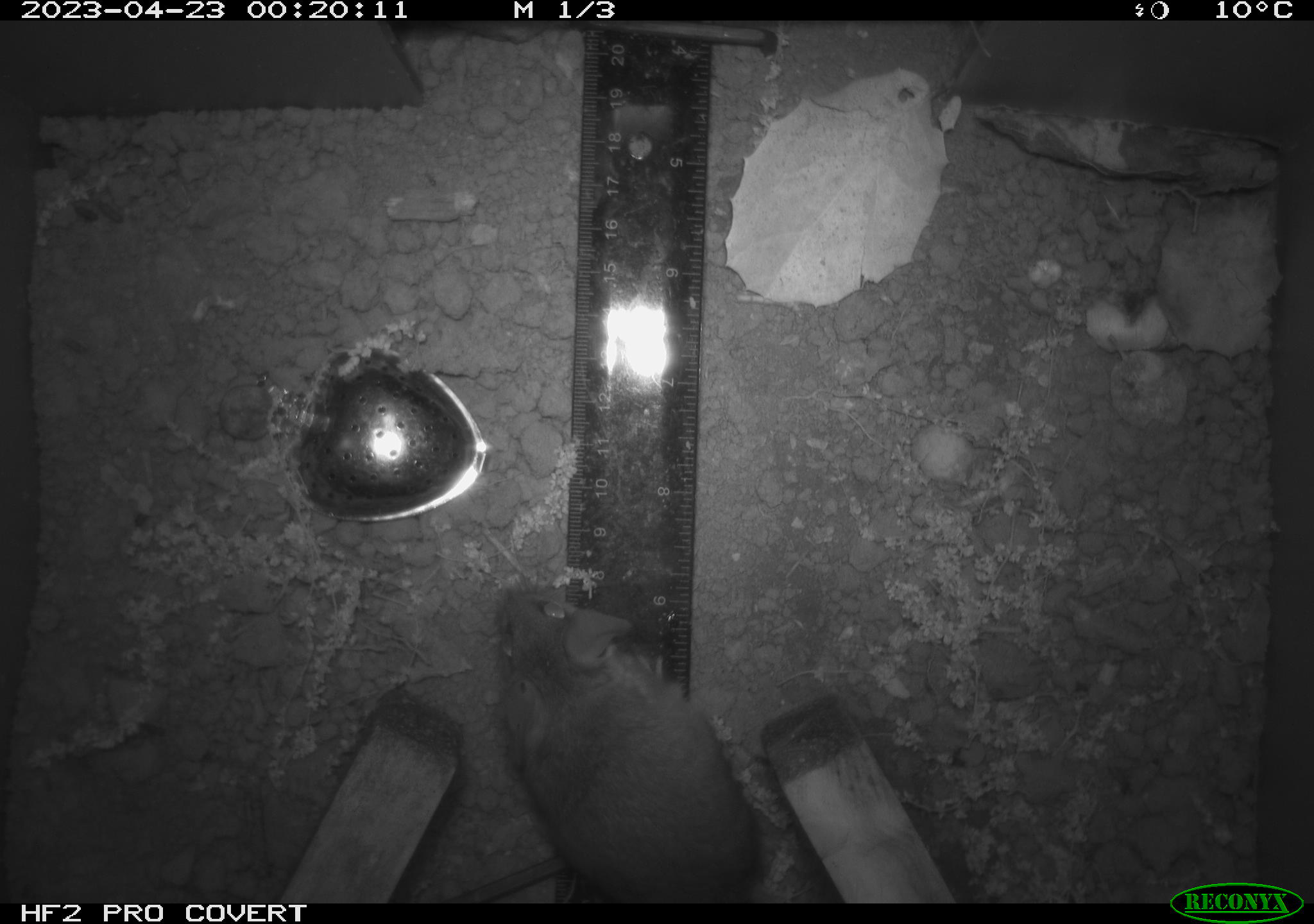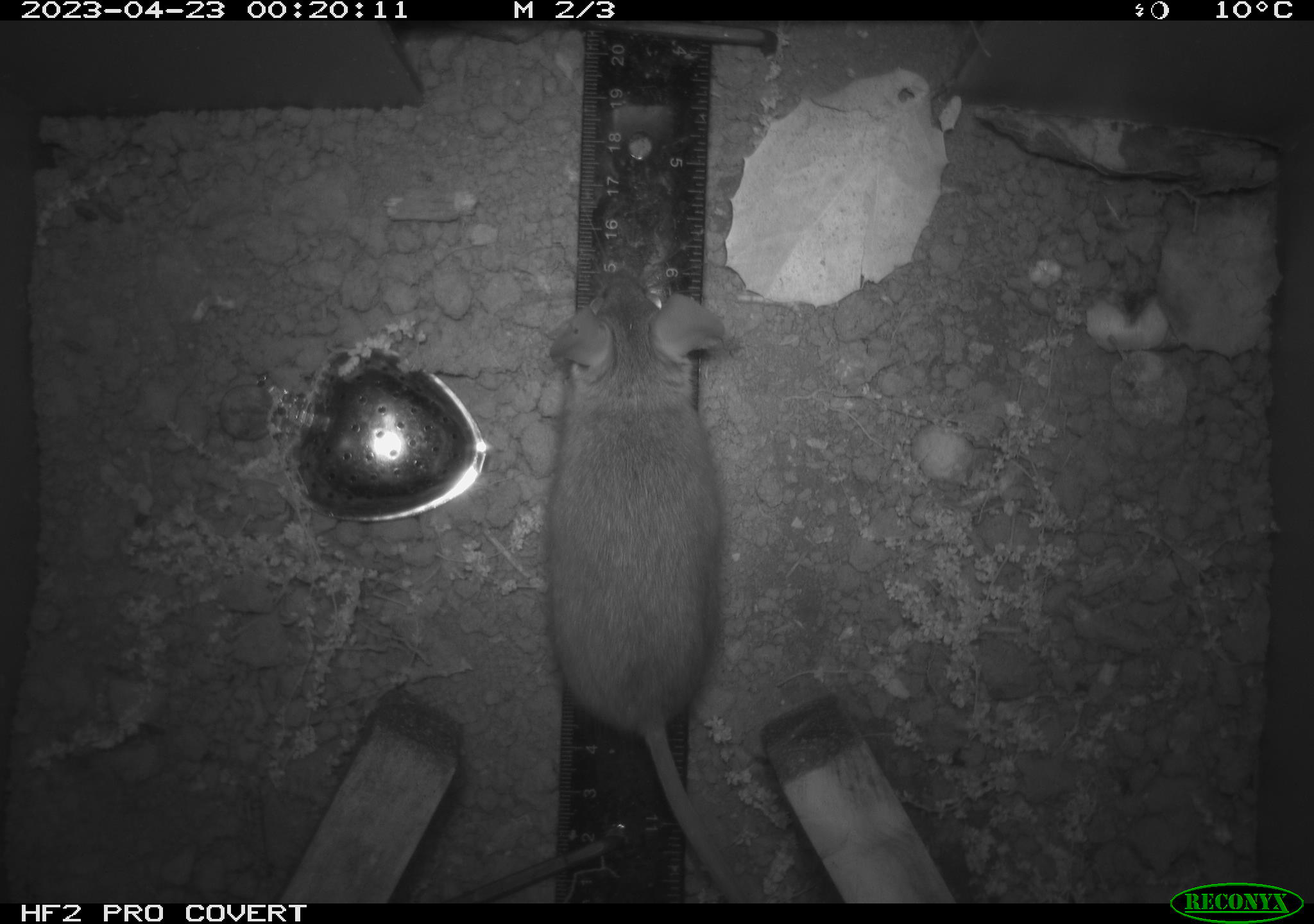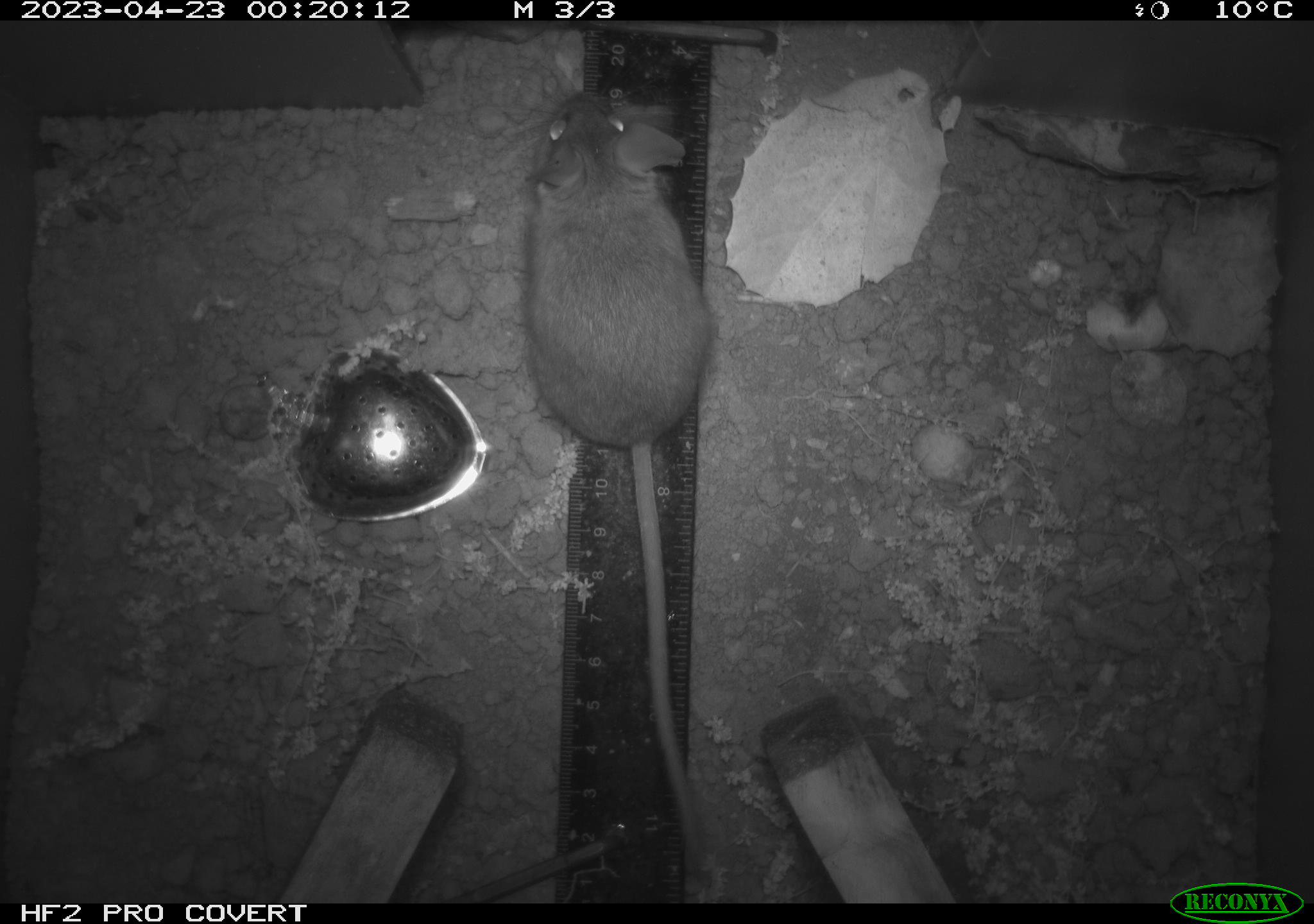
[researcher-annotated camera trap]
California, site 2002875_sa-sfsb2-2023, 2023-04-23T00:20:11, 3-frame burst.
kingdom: Animalia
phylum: Chordata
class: Mammalia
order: Rodentia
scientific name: Rodentia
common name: mouse species